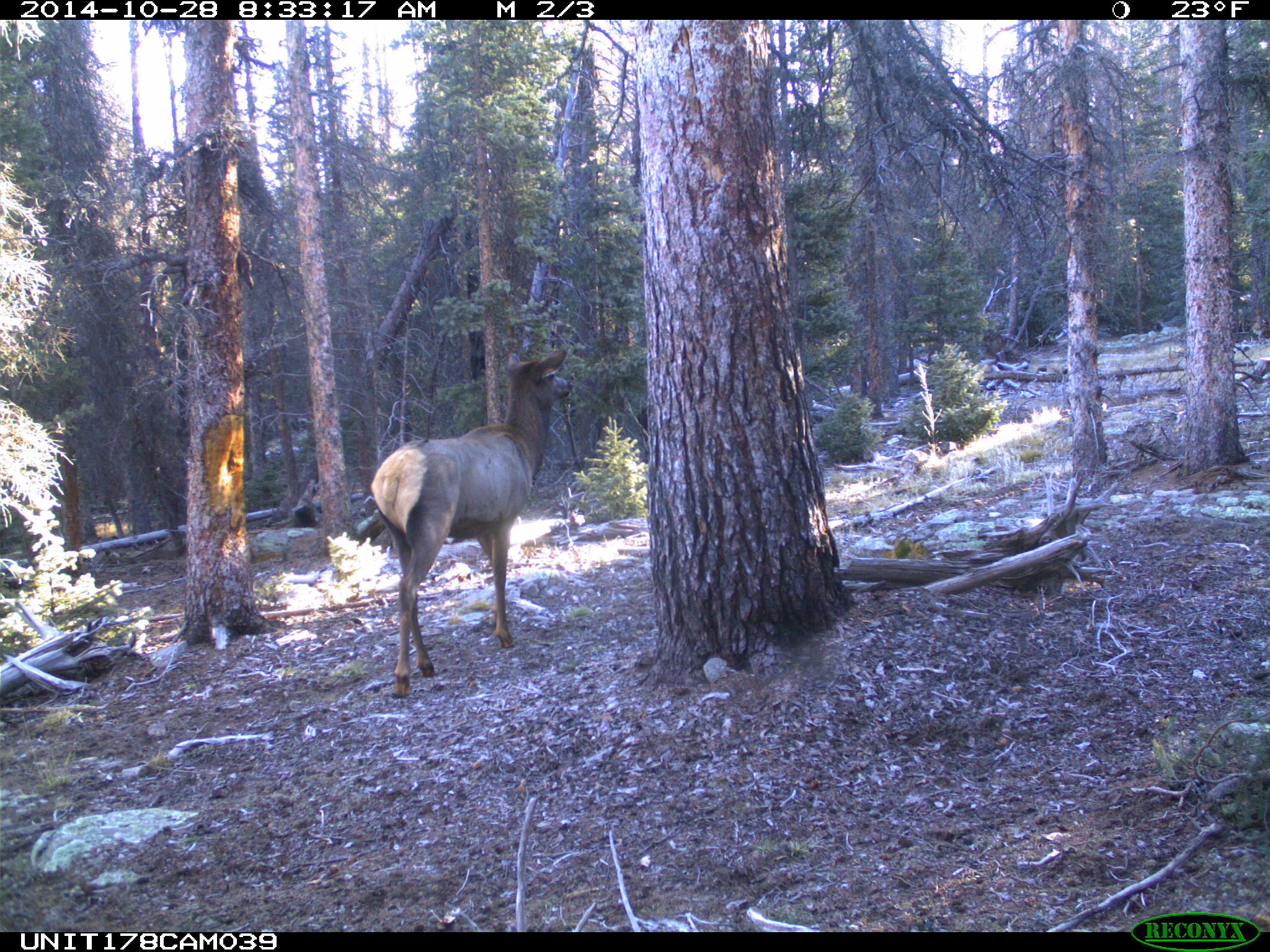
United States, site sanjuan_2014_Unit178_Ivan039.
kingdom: Animalia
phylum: Chordata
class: Mammalia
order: Artiodactyla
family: Cervidae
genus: Cervus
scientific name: Cervus elaphus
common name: red deer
Cervus elaphus (red deer).